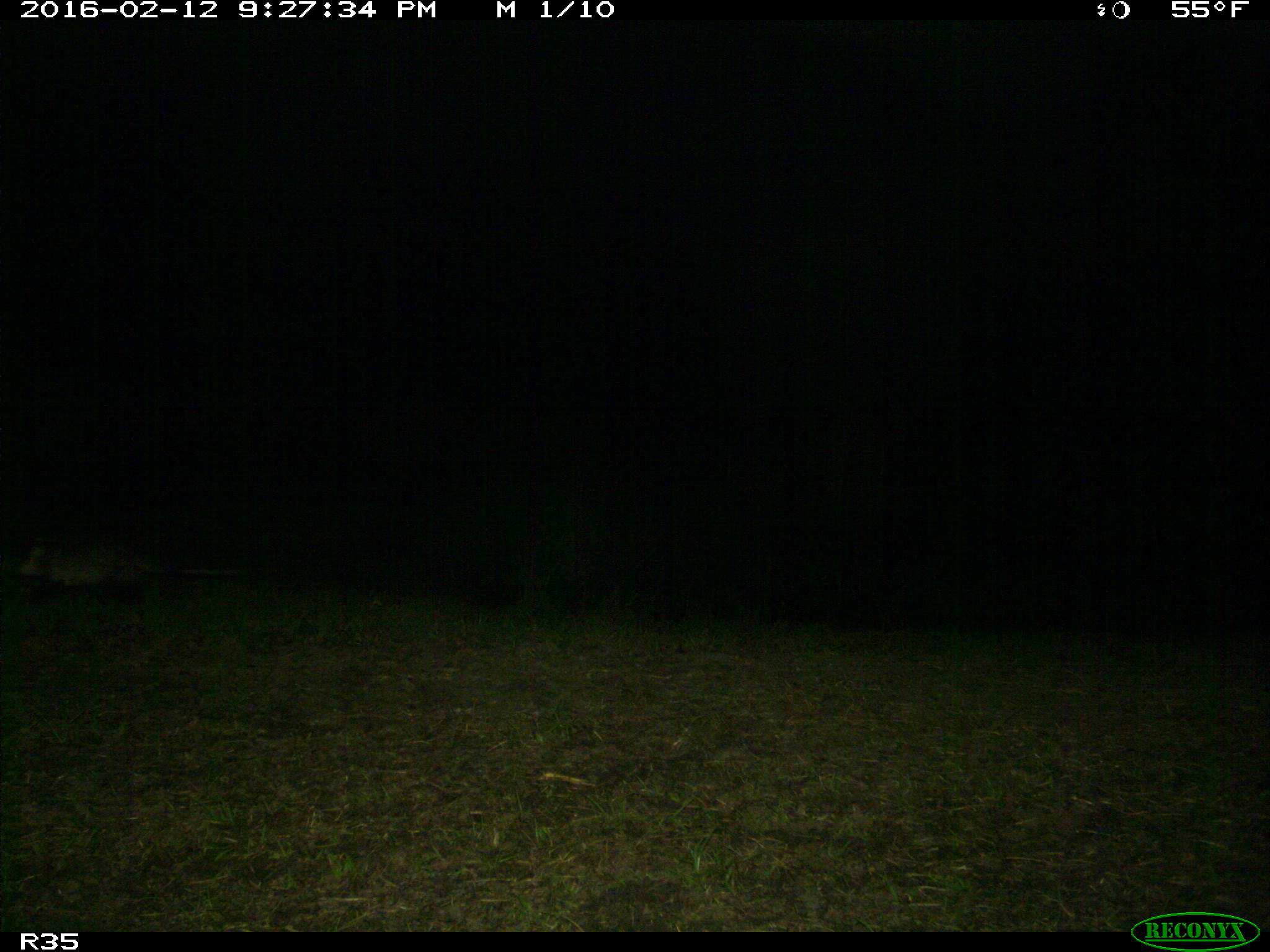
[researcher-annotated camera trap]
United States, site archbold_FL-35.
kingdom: Animalia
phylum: Chordata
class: Mammalia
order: Didelphimorphia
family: Didelphidae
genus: Didelphis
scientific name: Didelphis virginiana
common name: virginia opossum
Didelphis virginiana (virginia opossum).